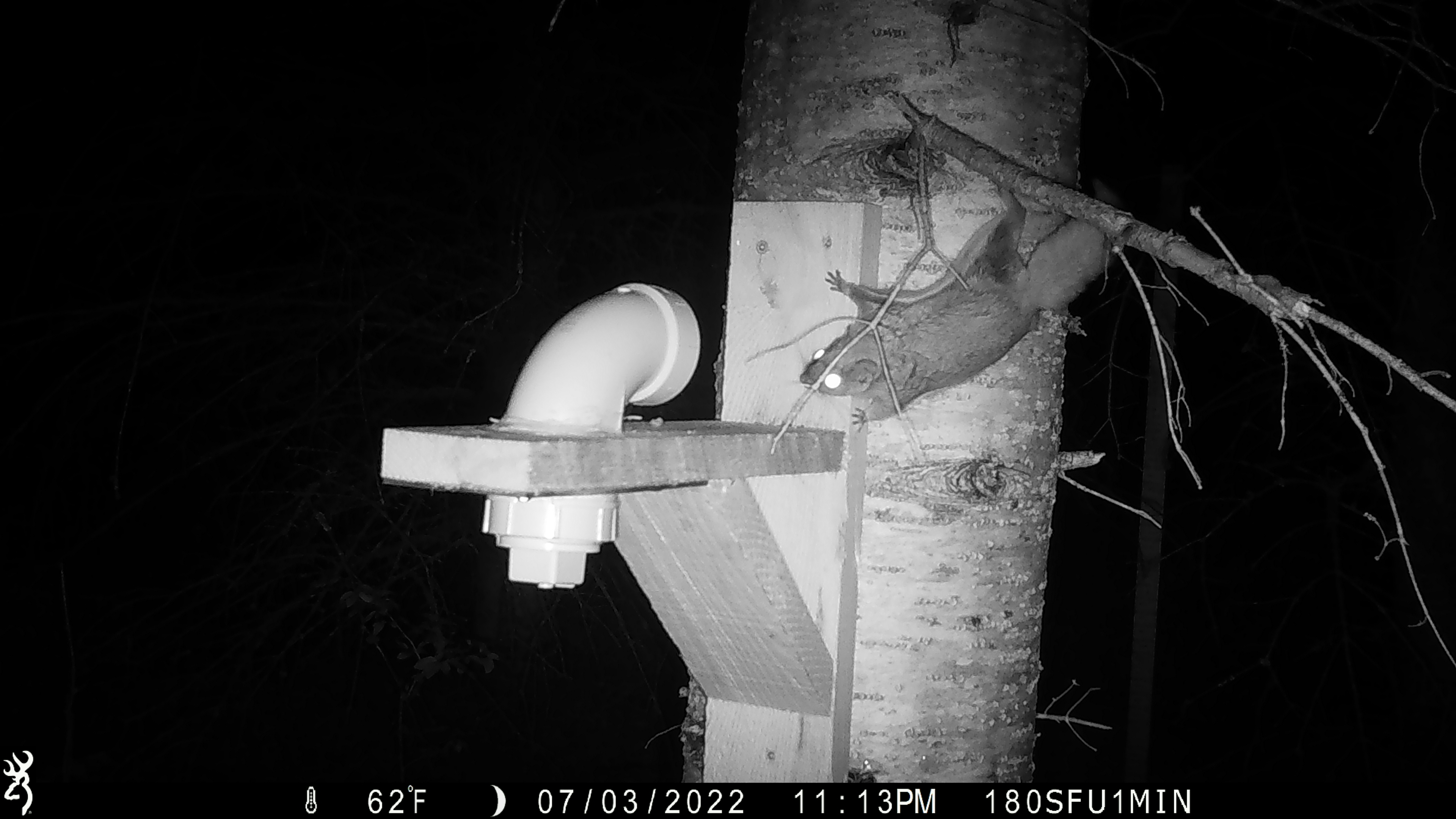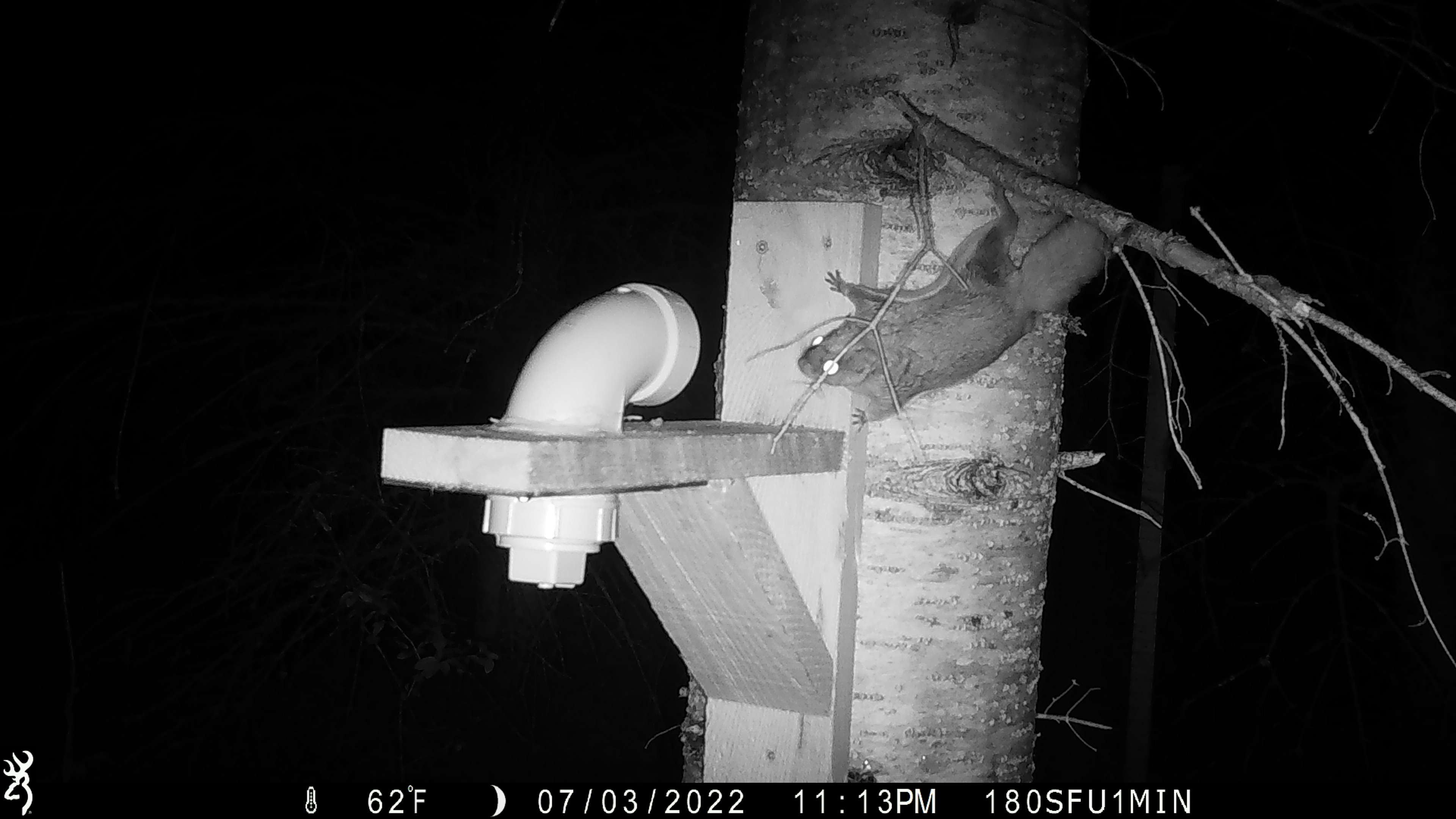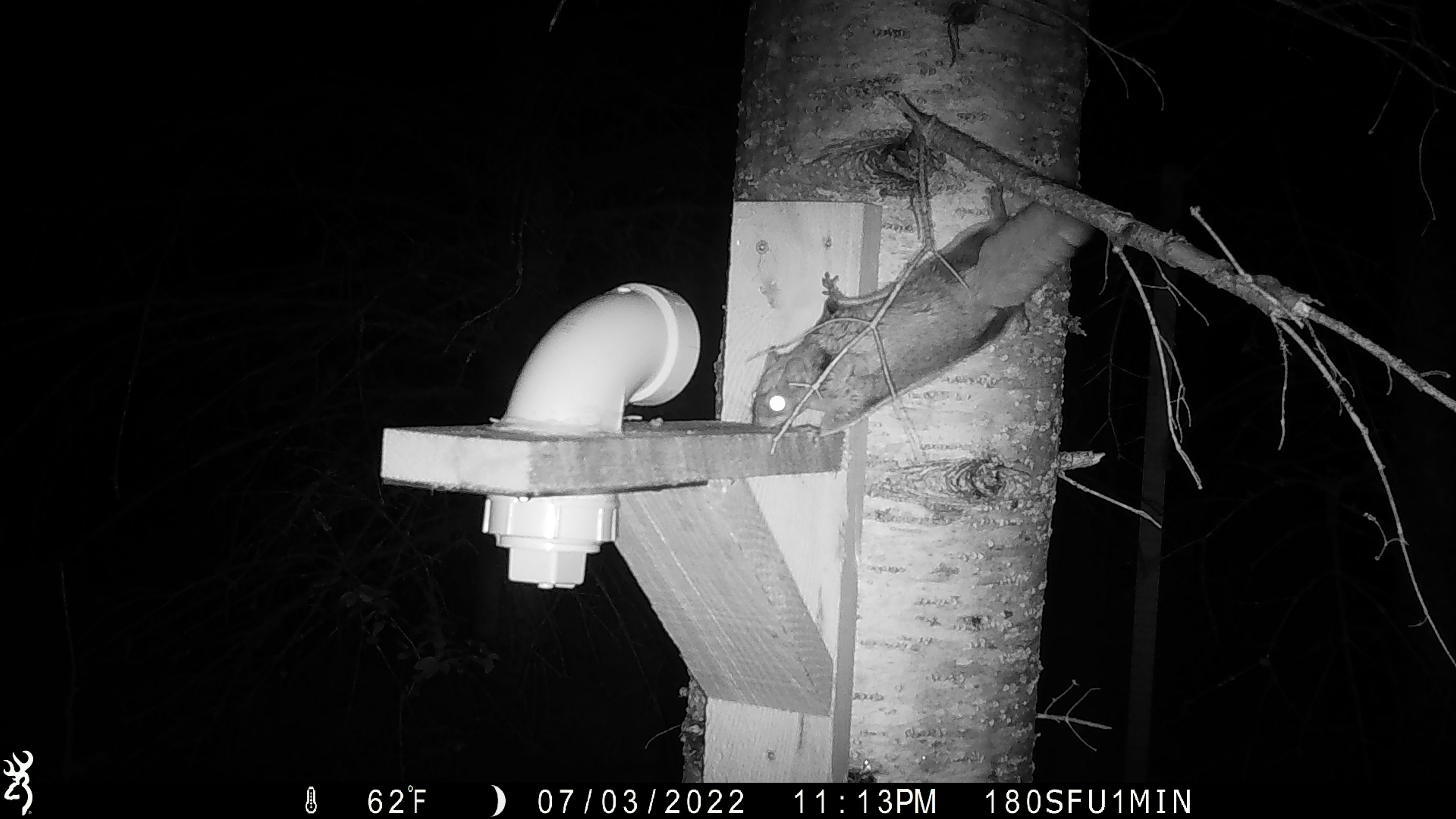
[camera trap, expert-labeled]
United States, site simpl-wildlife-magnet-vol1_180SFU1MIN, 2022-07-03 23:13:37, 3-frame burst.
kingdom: Animalia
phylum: Chordata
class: Mammalia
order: Rodentia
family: Sciuridae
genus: Glaucomys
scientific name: Glaucomys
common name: flying squirrel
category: flying squirrel sp.